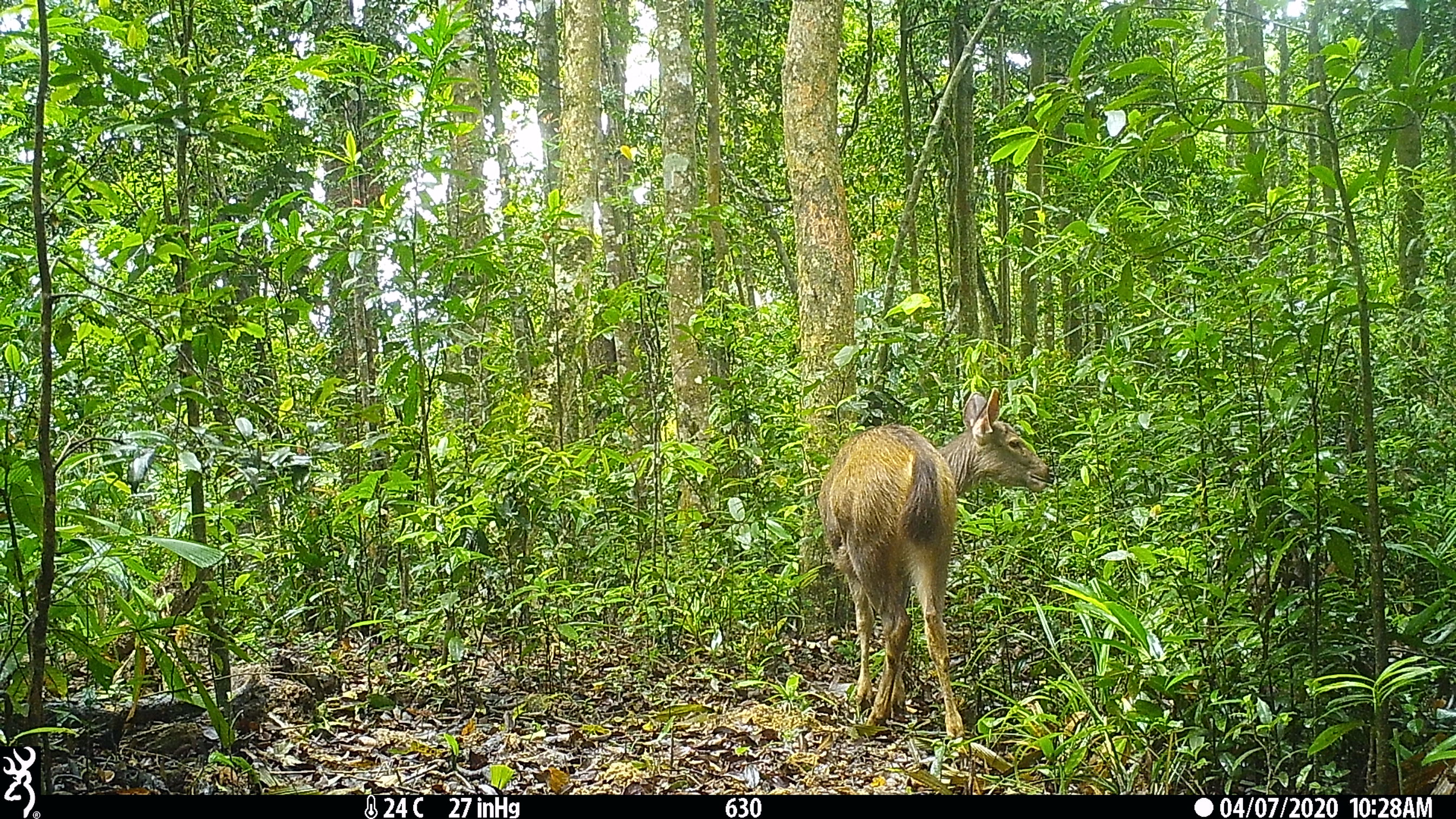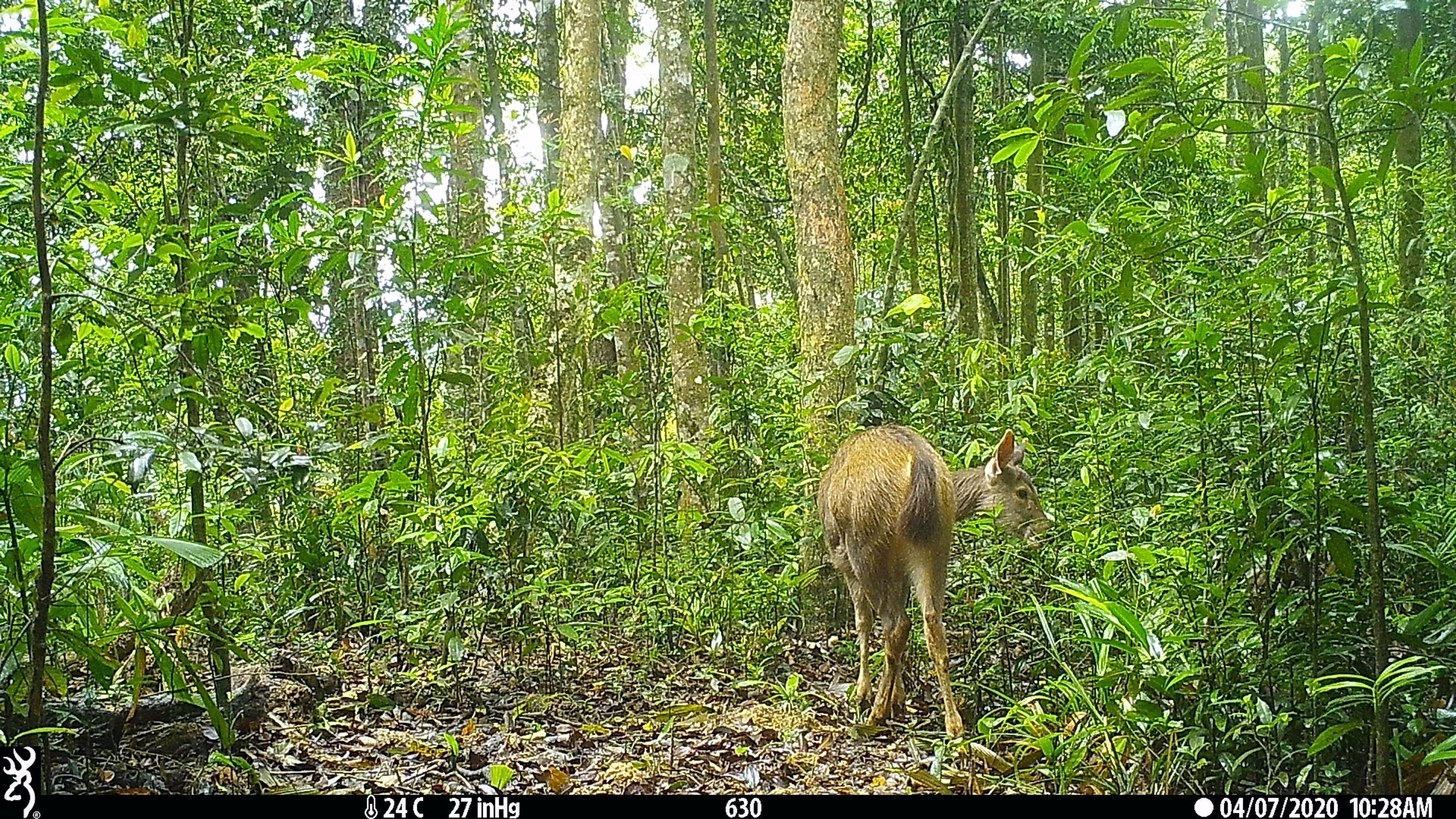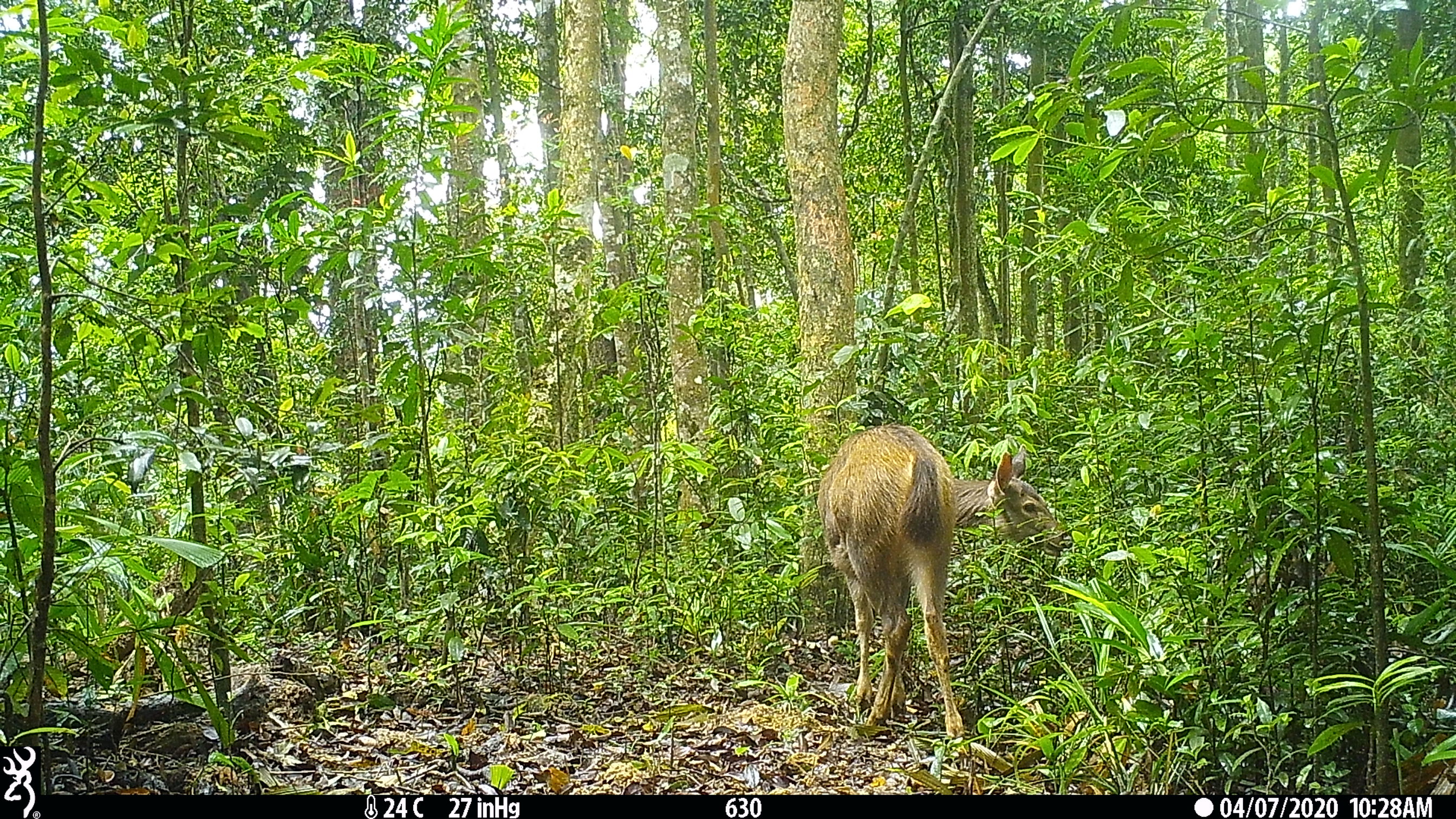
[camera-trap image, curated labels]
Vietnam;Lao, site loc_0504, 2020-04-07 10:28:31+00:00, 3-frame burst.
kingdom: Animalia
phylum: Chordata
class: Mammalia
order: Artiodactyla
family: Cervidae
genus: Rusa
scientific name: Rusa unicolor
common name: sambar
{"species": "sambar (Rusa unicolor)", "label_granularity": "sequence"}